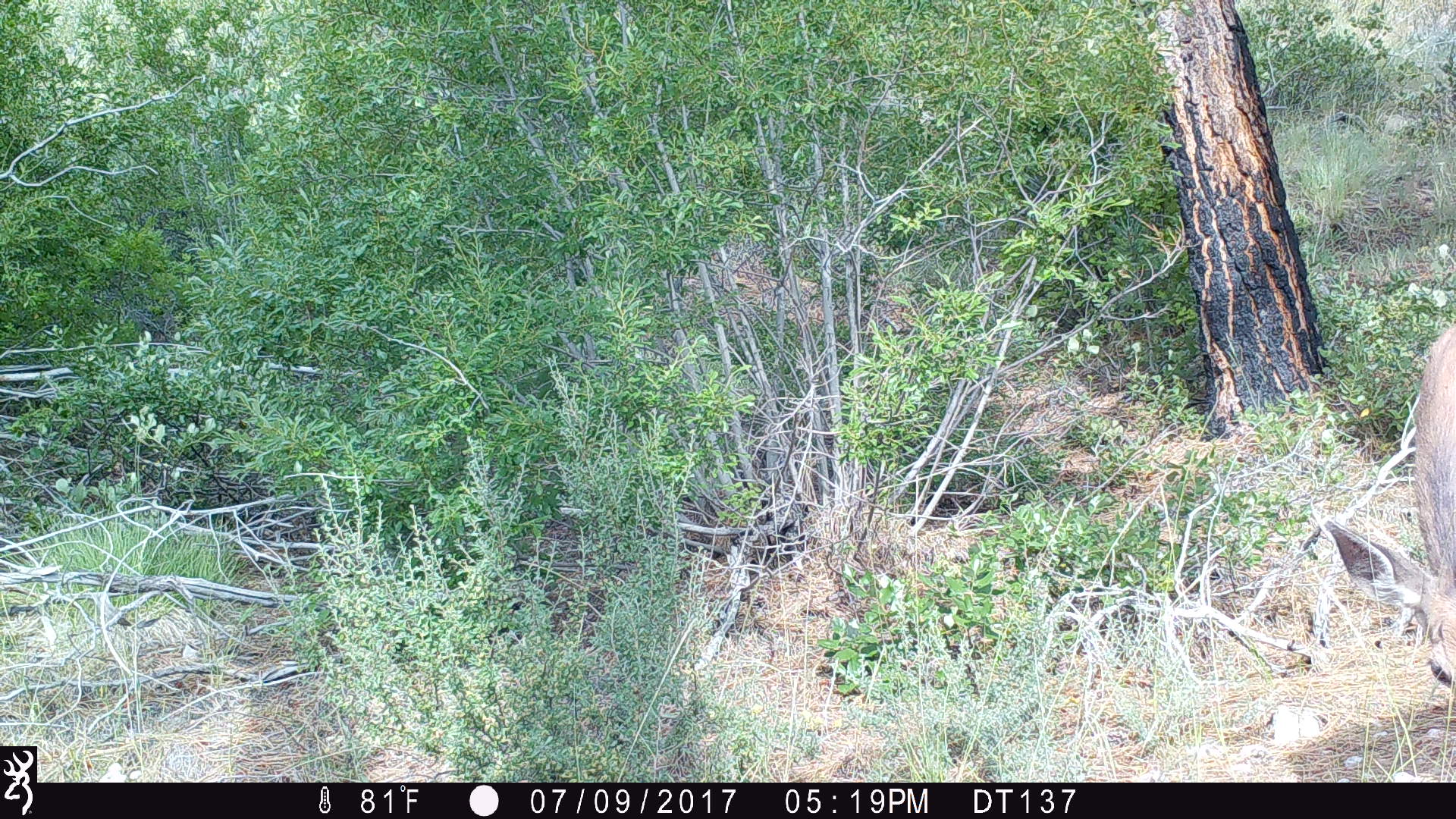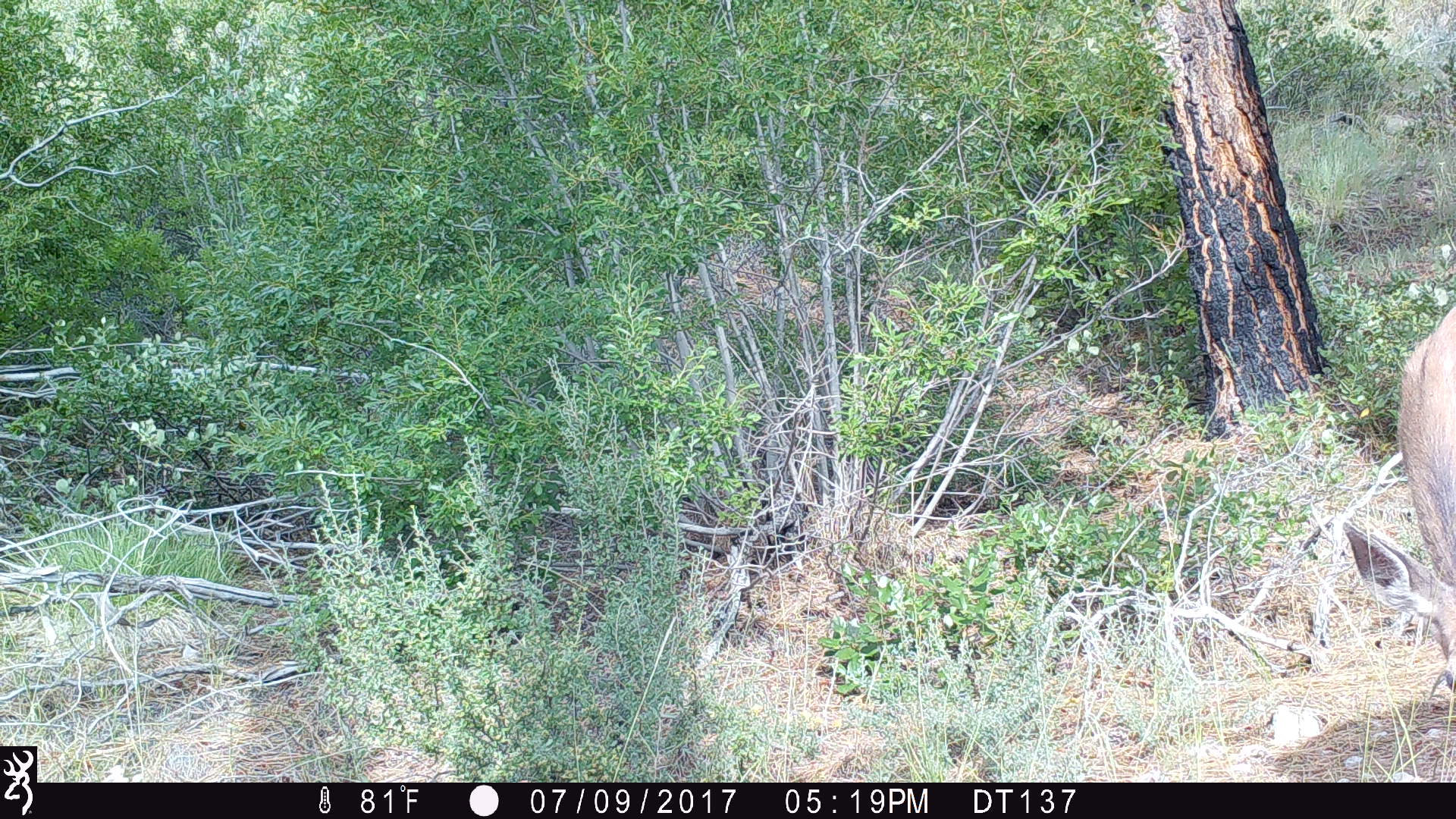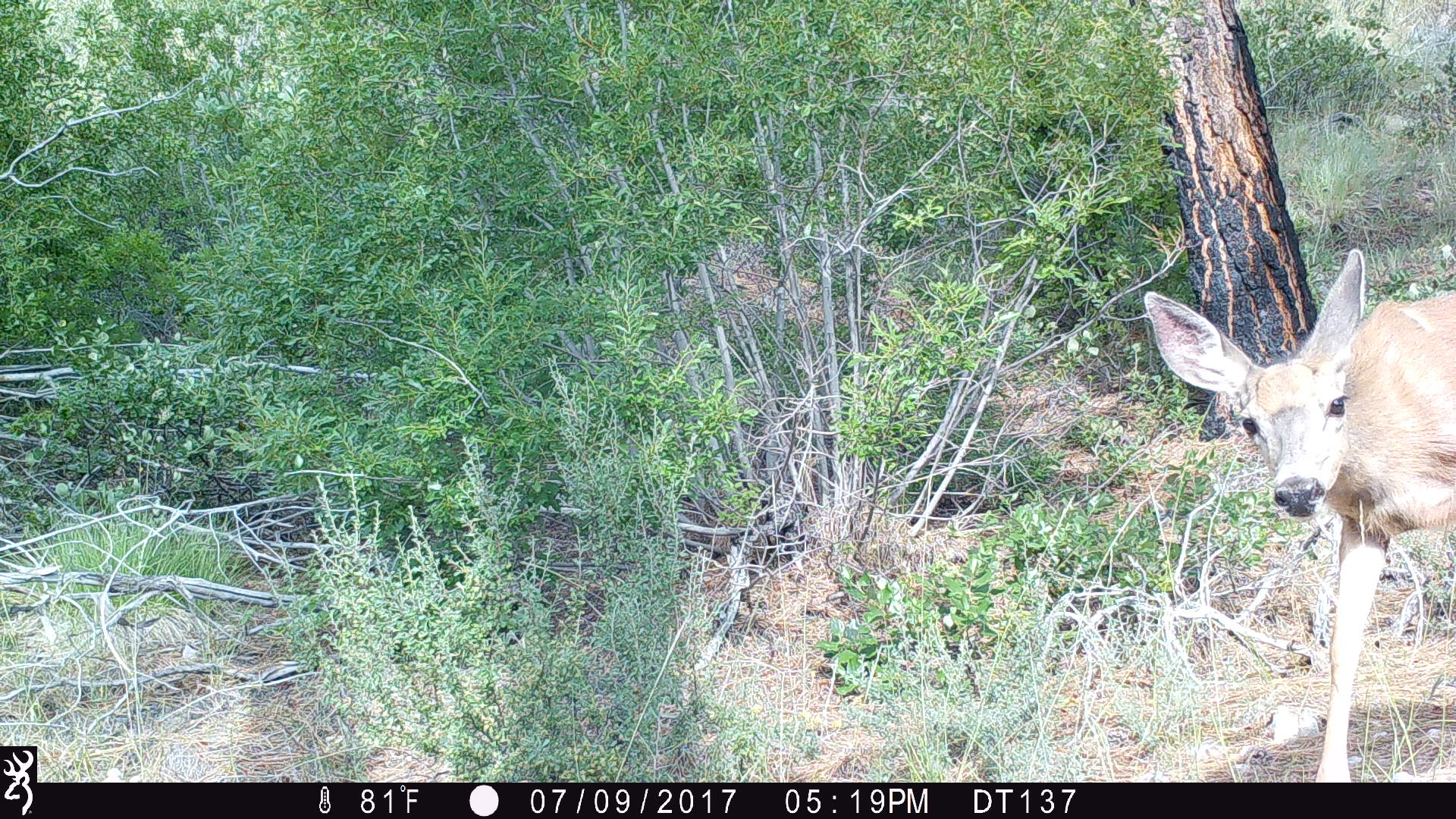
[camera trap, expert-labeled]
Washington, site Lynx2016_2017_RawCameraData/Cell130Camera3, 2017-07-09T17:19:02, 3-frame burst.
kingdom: Animalia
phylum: Chordata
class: Mammalia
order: Artiodactyla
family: Cervidae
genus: Odocoileus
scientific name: Odocoileus hemionus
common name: mule deer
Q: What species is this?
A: Odocoileus hemionus (mule deer).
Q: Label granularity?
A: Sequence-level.